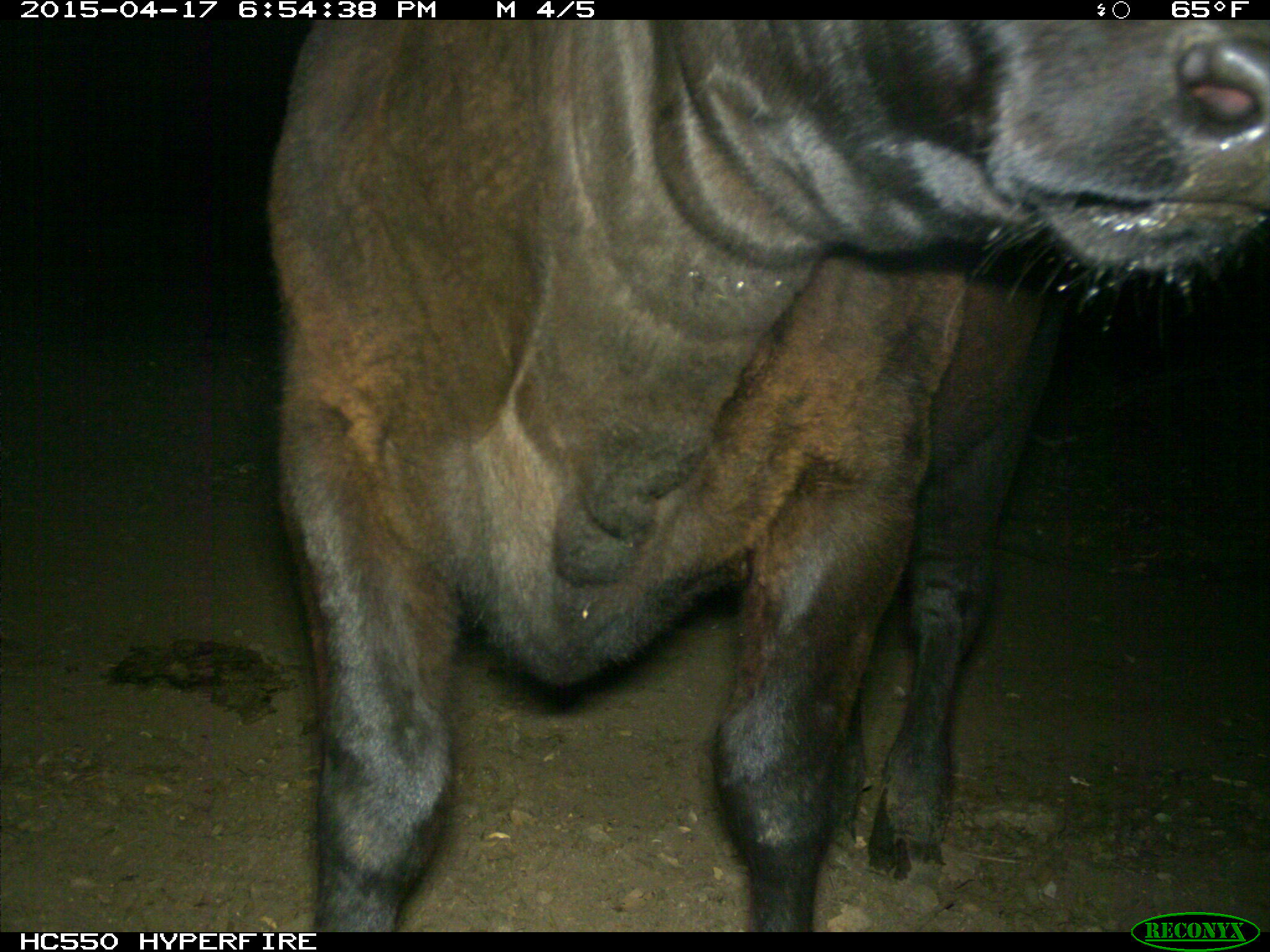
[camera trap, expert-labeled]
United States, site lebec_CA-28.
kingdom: Animalia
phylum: Chordata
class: Mammalia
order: Artiodactyla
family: Bovidae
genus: Bos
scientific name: Bos taurus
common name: domestic cow